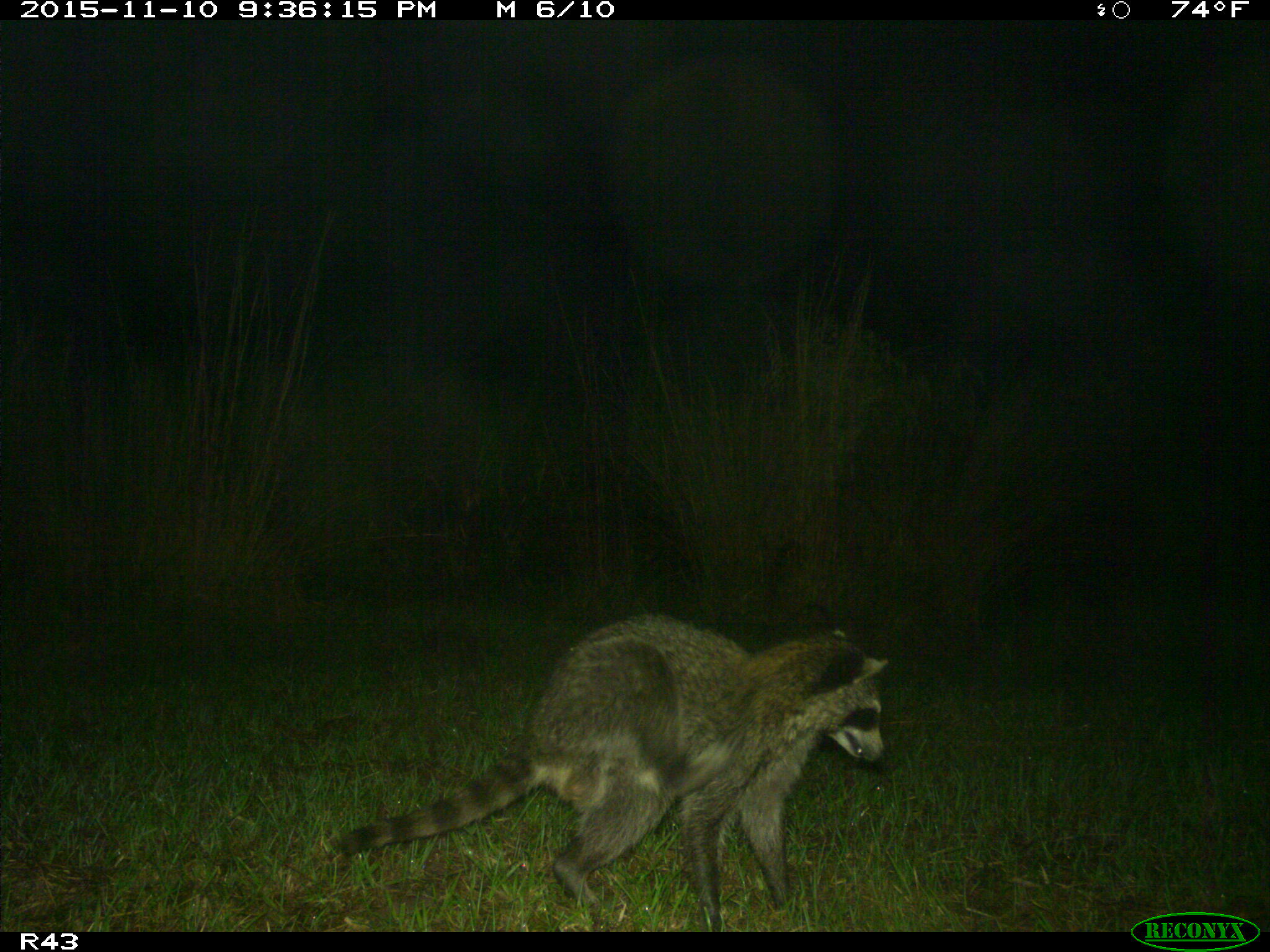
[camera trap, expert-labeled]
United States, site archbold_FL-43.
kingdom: Animalia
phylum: Chordata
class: Mammalia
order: Carnivora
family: Procyonidae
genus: Procyon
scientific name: Procyon lotor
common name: common raccoon